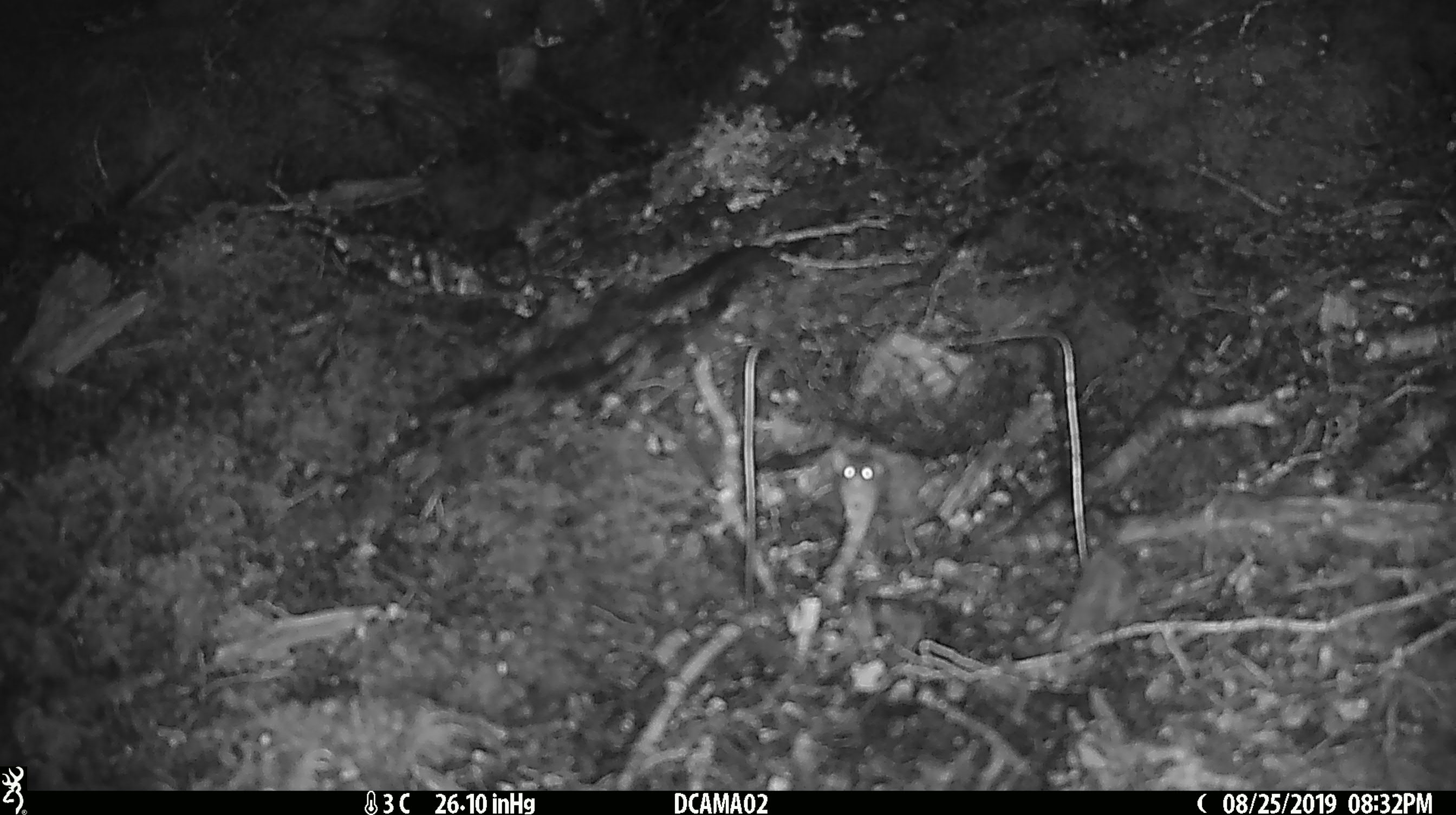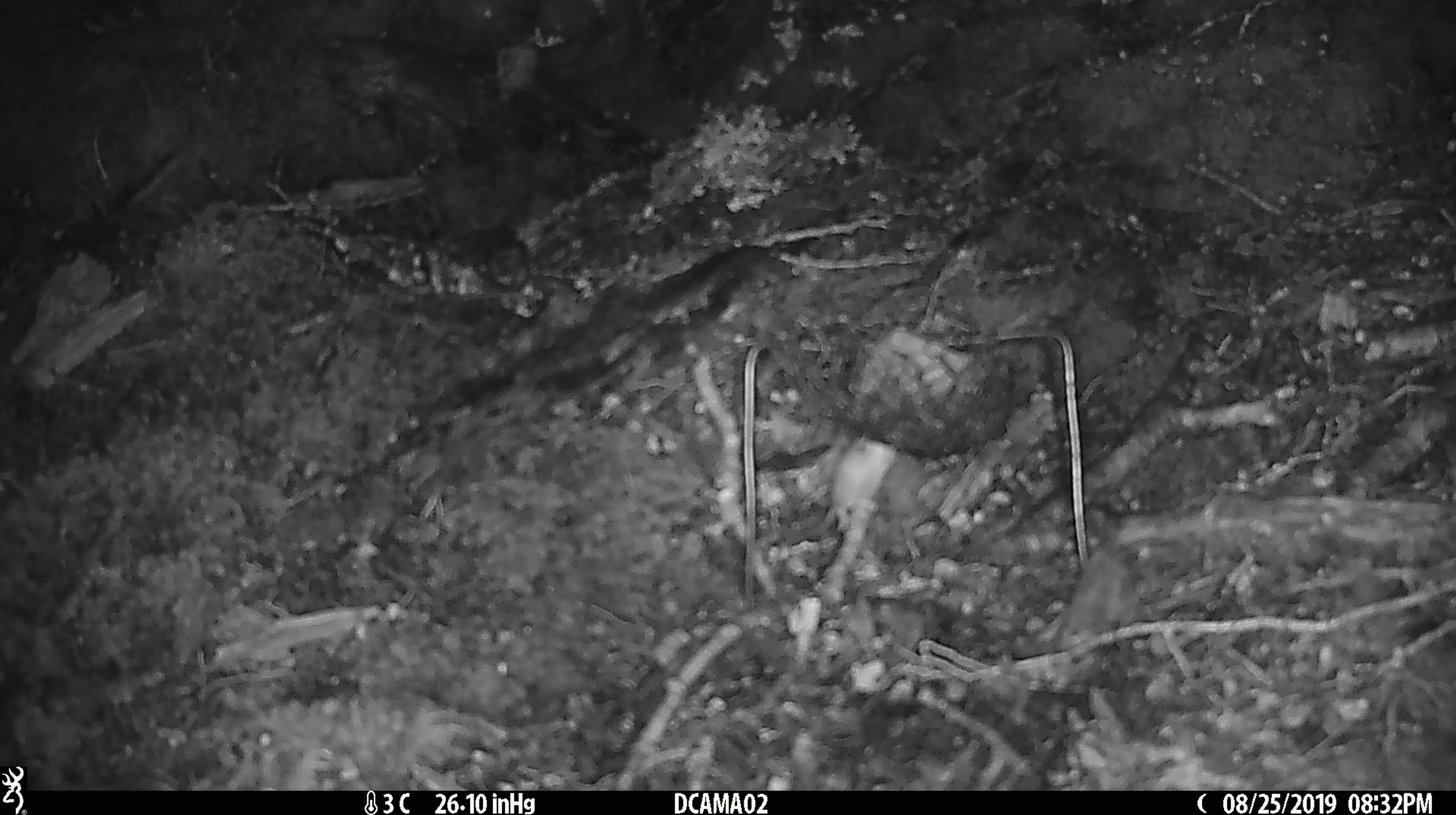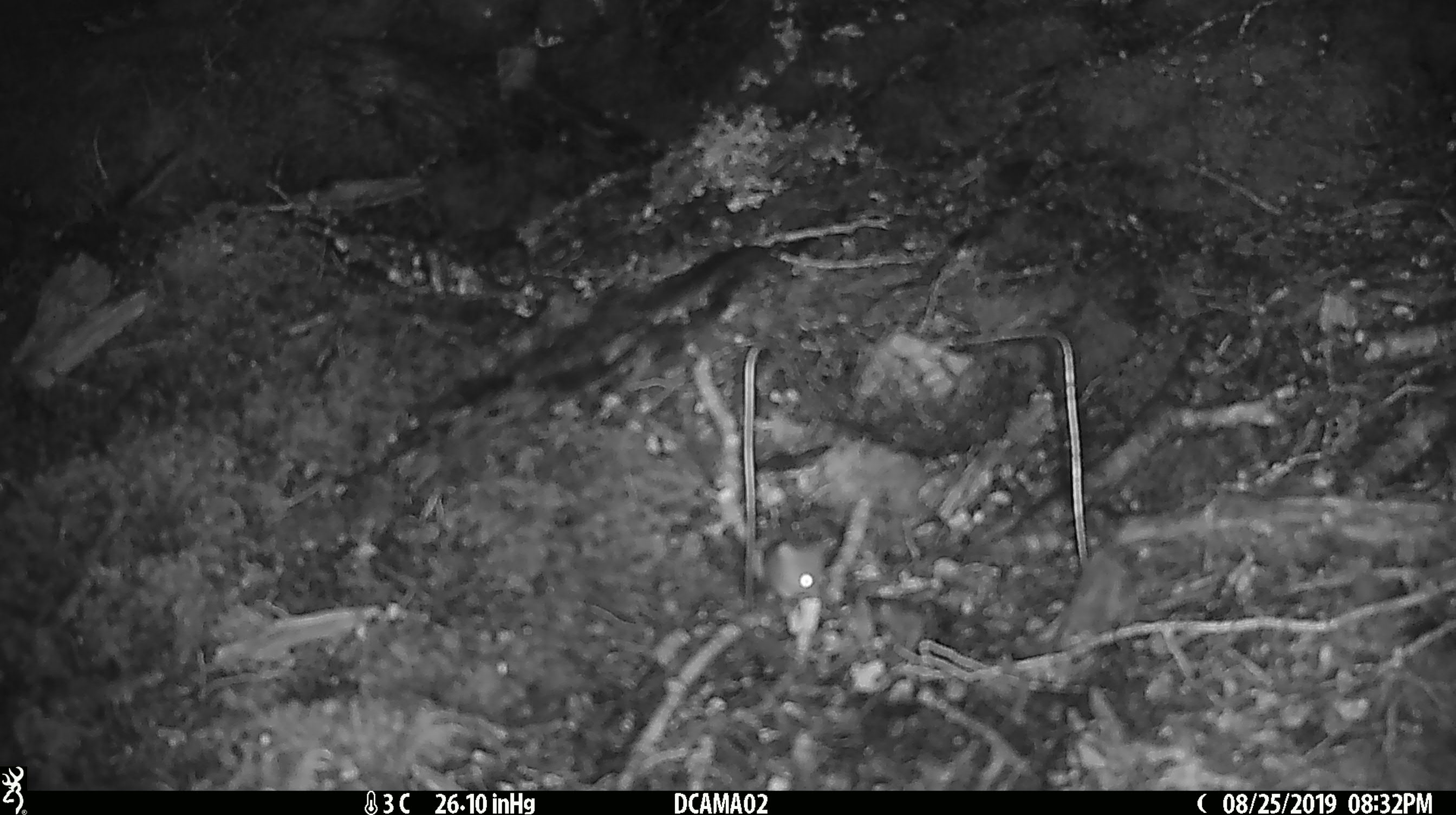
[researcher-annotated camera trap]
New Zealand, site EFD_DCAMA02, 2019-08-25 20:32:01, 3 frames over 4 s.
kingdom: Animalia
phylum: Chordata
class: Mammalia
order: Rodentia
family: Muridae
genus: Mus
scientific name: Mus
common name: mouse